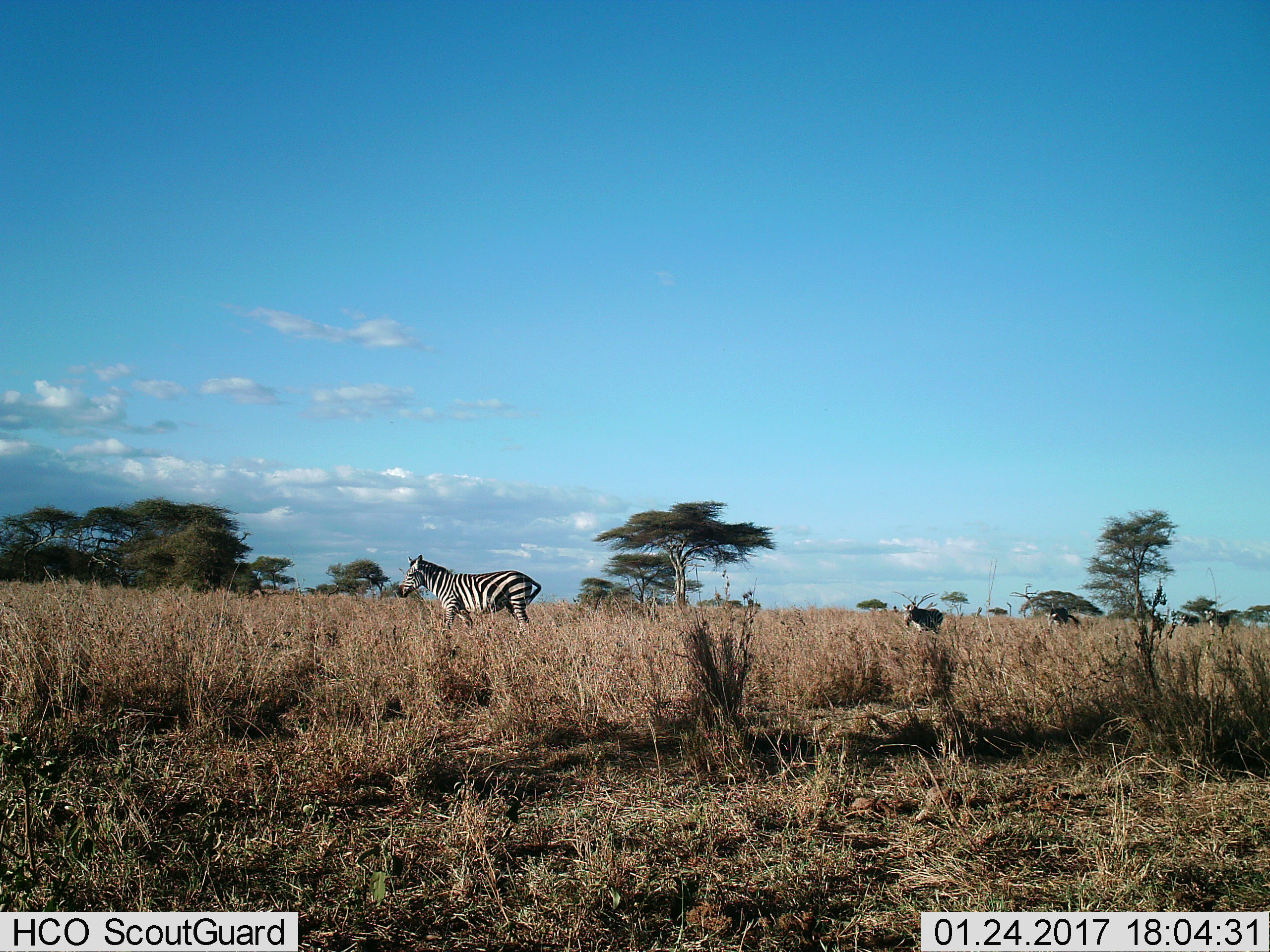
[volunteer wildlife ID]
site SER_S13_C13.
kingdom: Animalia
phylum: Chordata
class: Mammalia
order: Perissodactyla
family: Equidae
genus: Equus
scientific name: Equus quagga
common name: plains zebra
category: zebraplains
Zebraplains (plains zebra) (Equus quagga), count 5. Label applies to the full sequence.